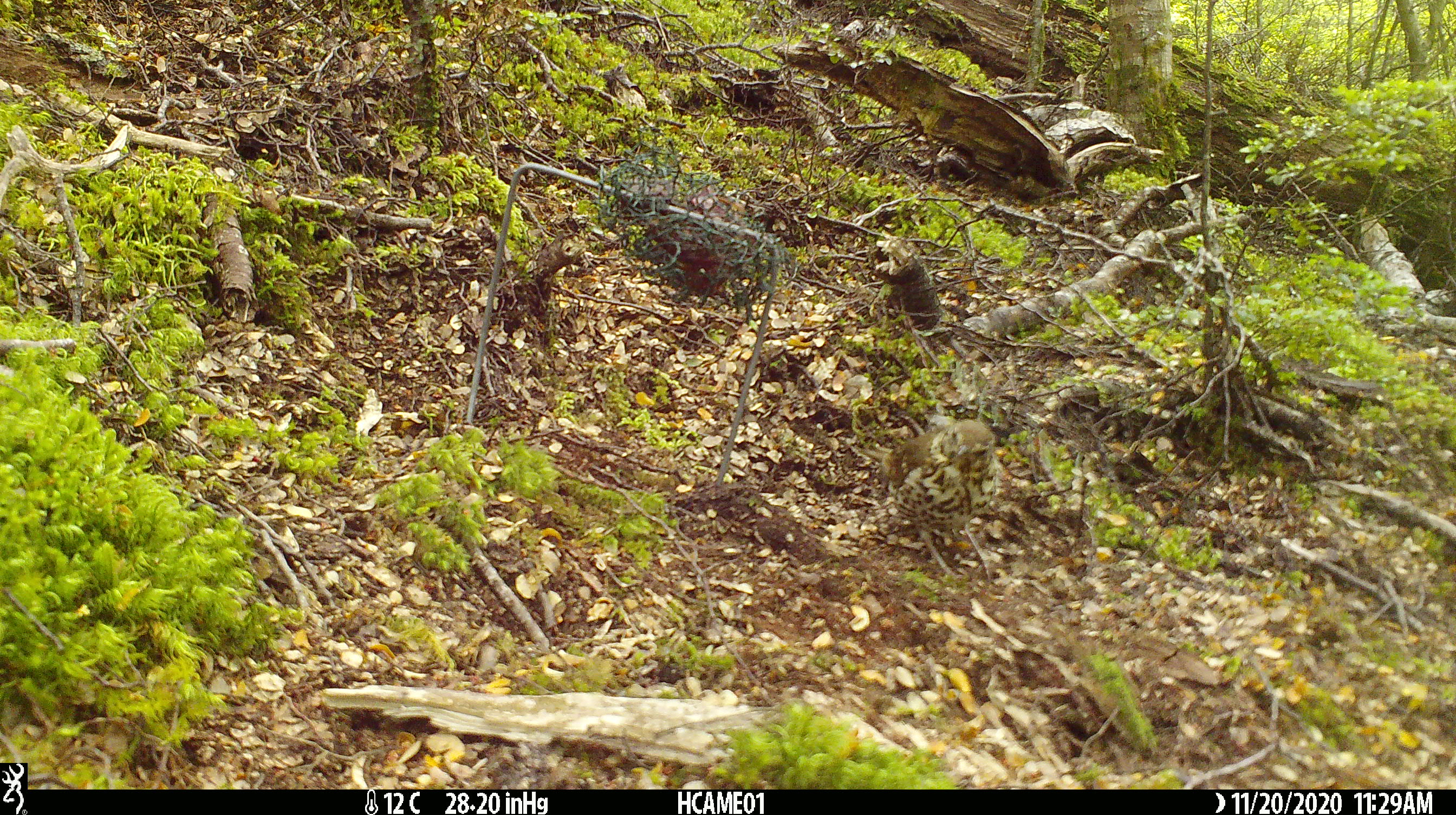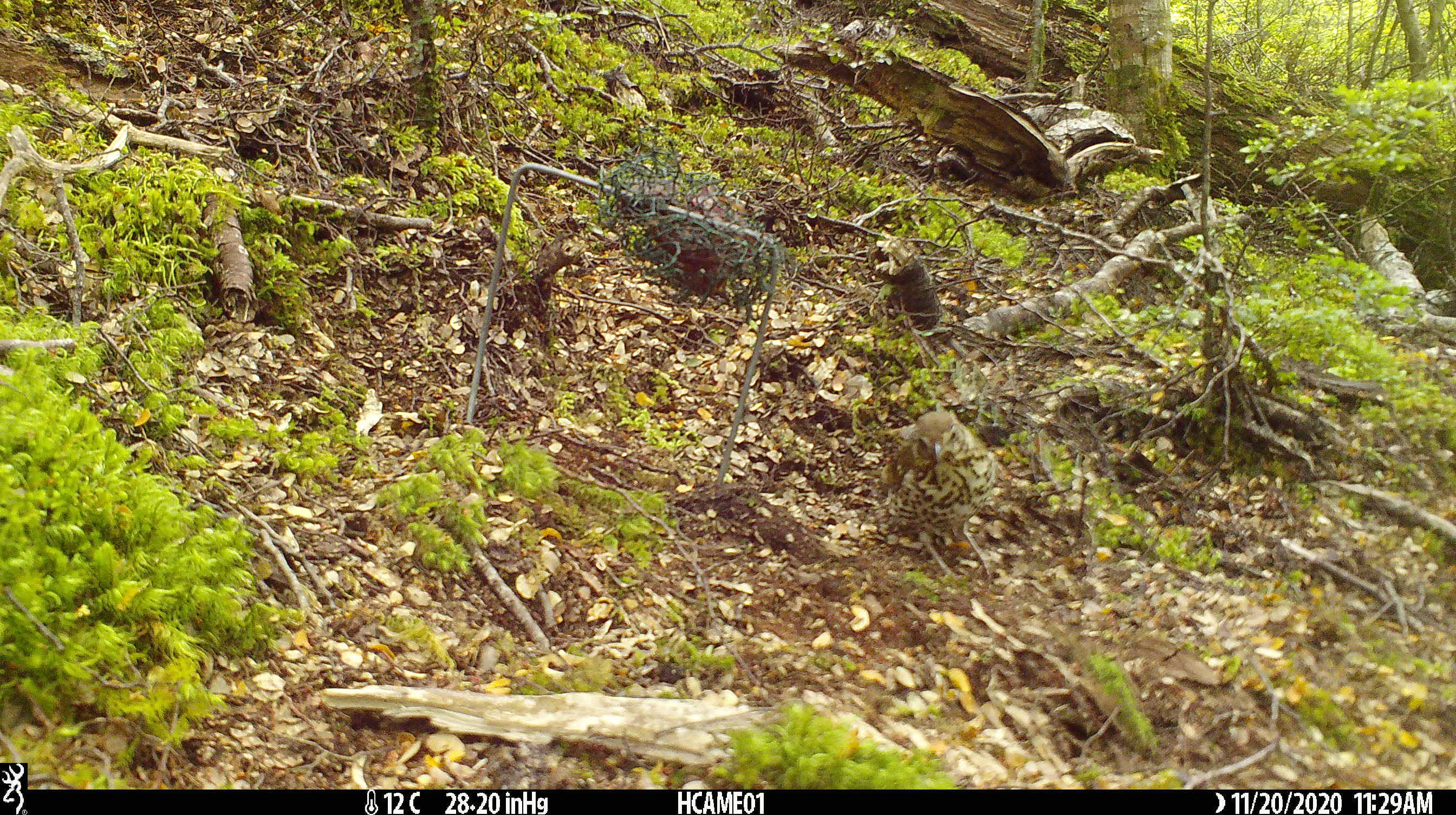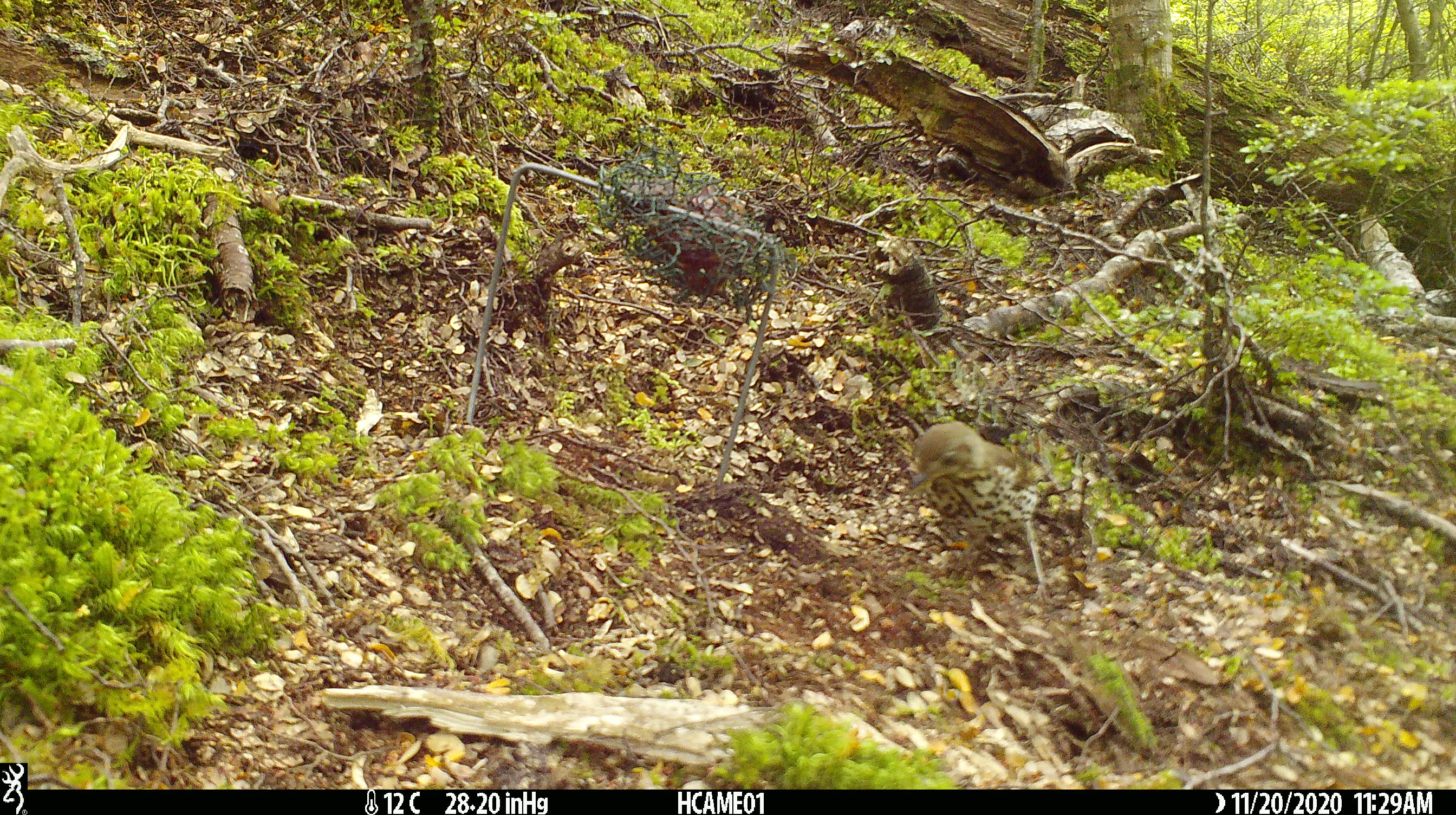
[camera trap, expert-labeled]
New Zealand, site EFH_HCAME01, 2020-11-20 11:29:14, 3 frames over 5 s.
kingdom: Animalia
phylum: Chordata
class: Aves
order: Passeriformes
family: Turdidae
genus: Turdus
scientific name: Turdus philomelos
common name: song thrush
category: thrush